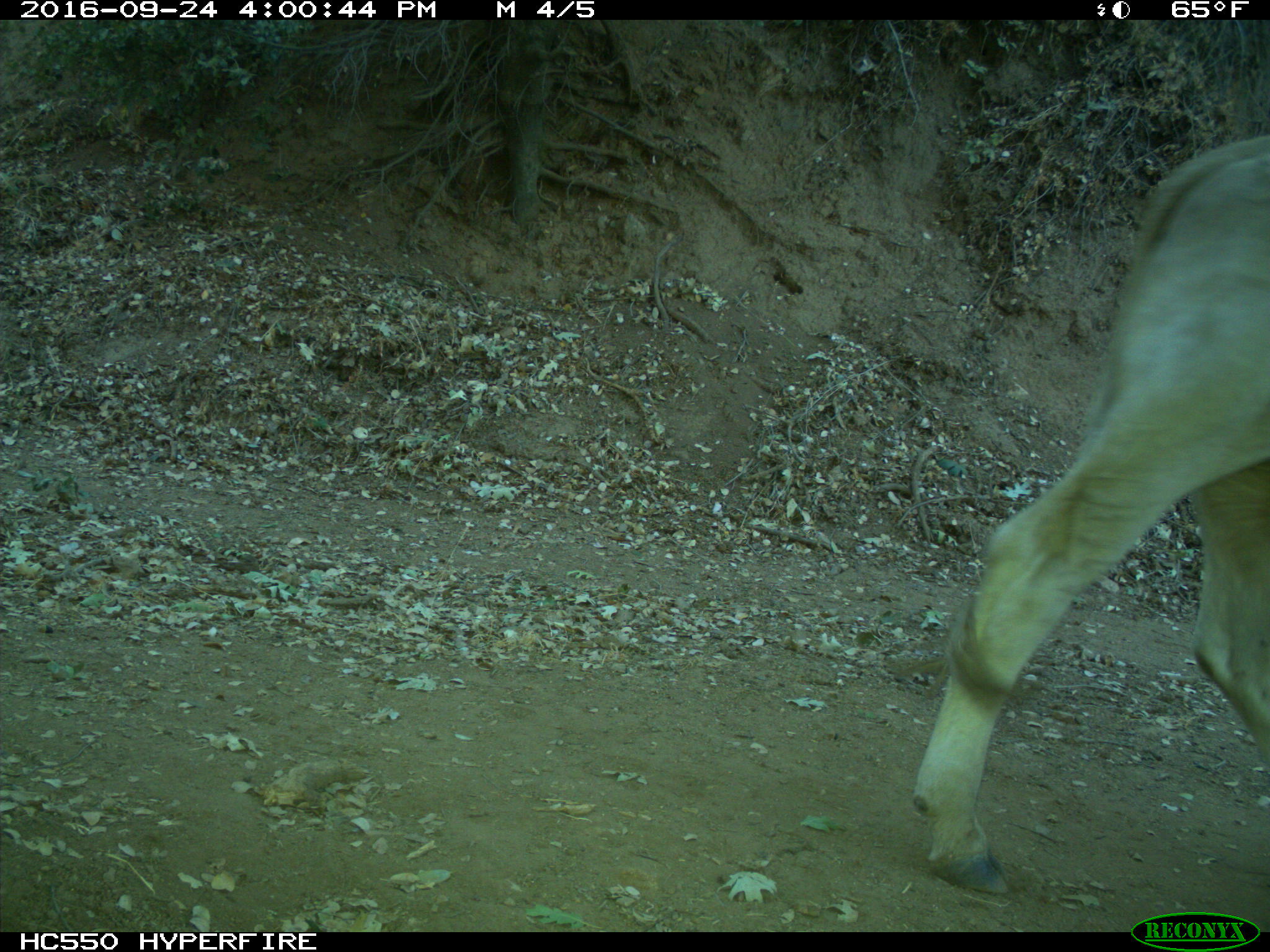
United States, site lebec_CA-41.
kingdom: Animalia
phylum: Chordata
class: Mammalia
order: Artiodactyla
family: Bovidae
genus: Bos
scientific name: Bos taurus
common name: domestic cow